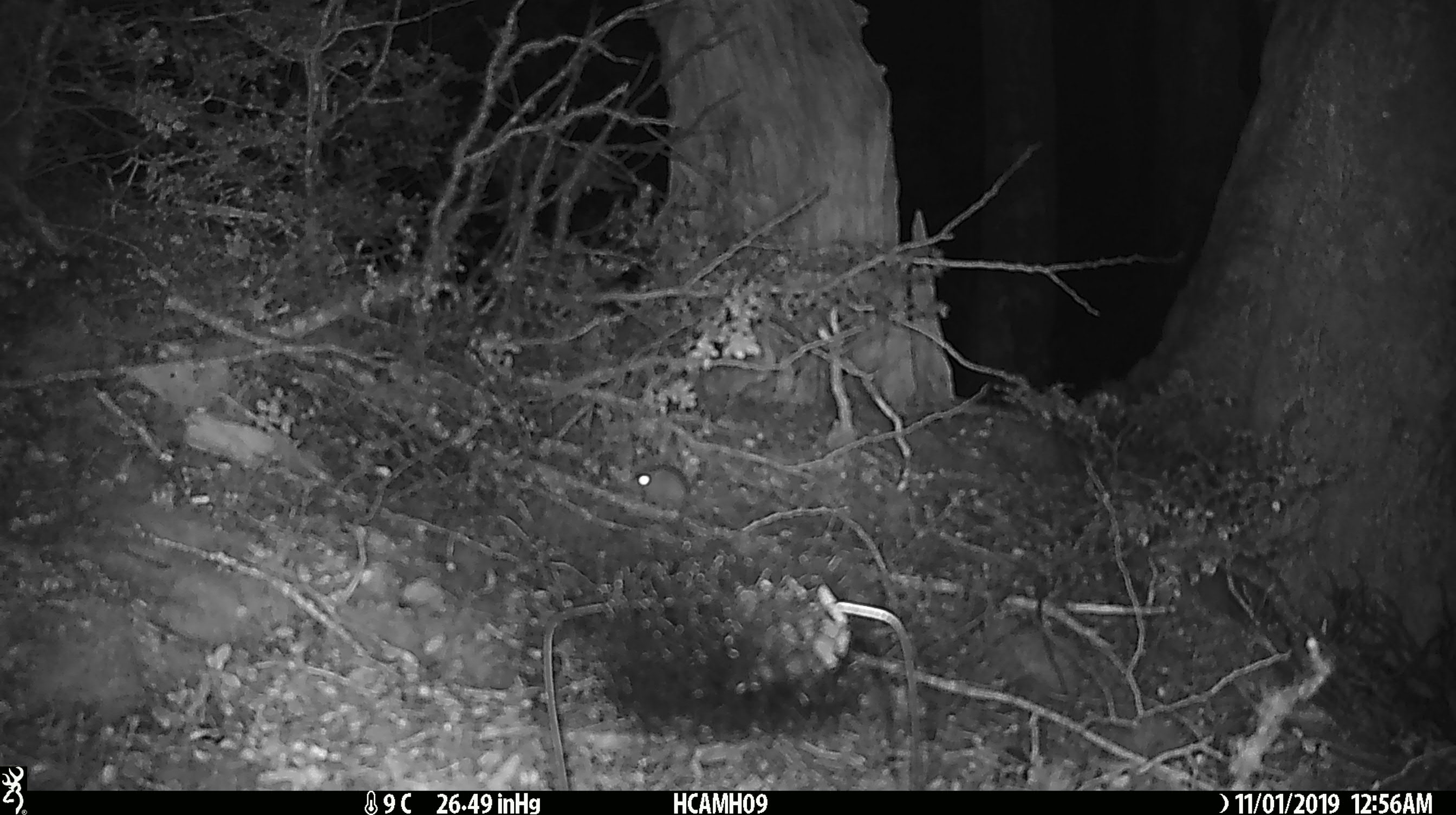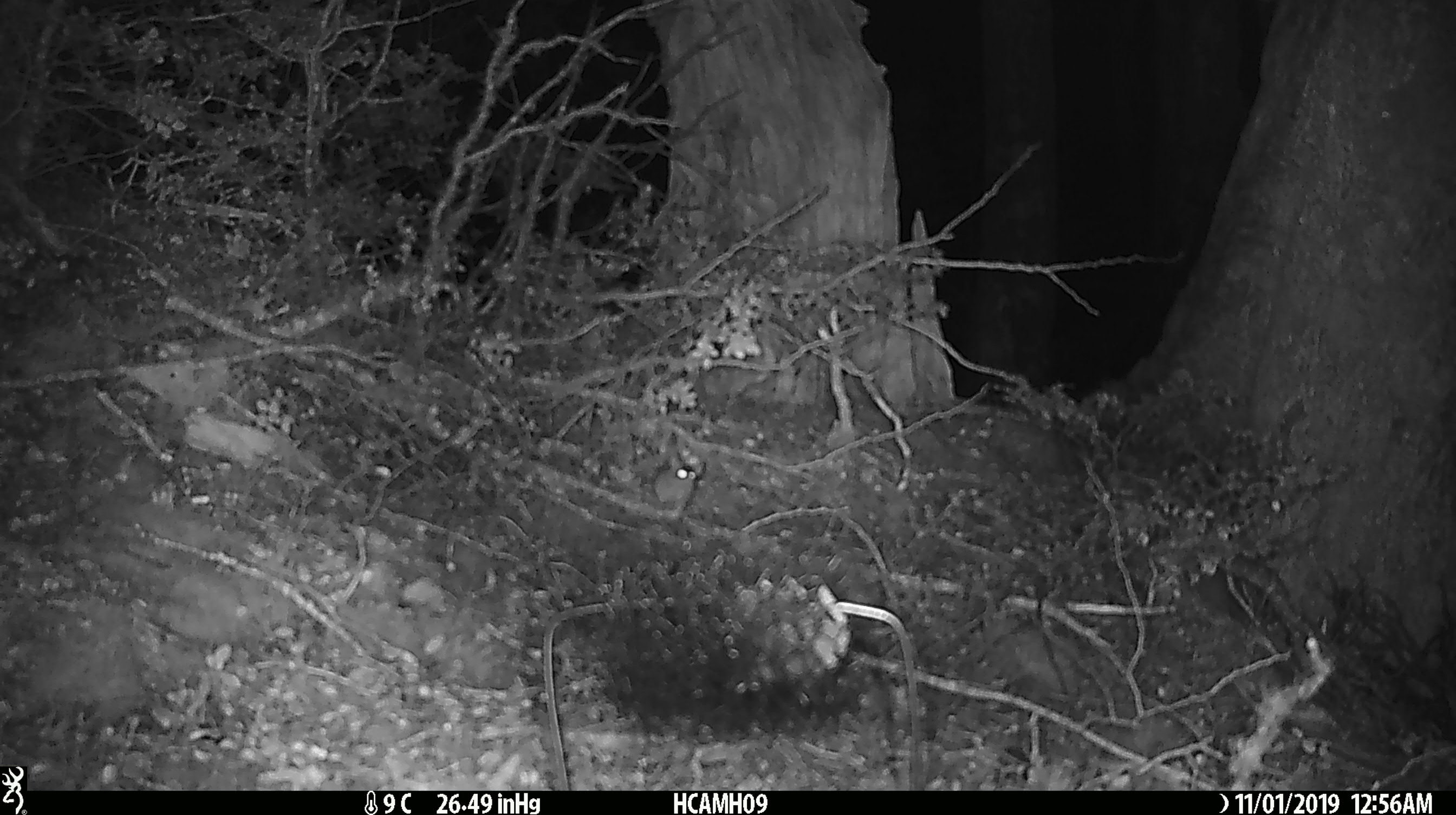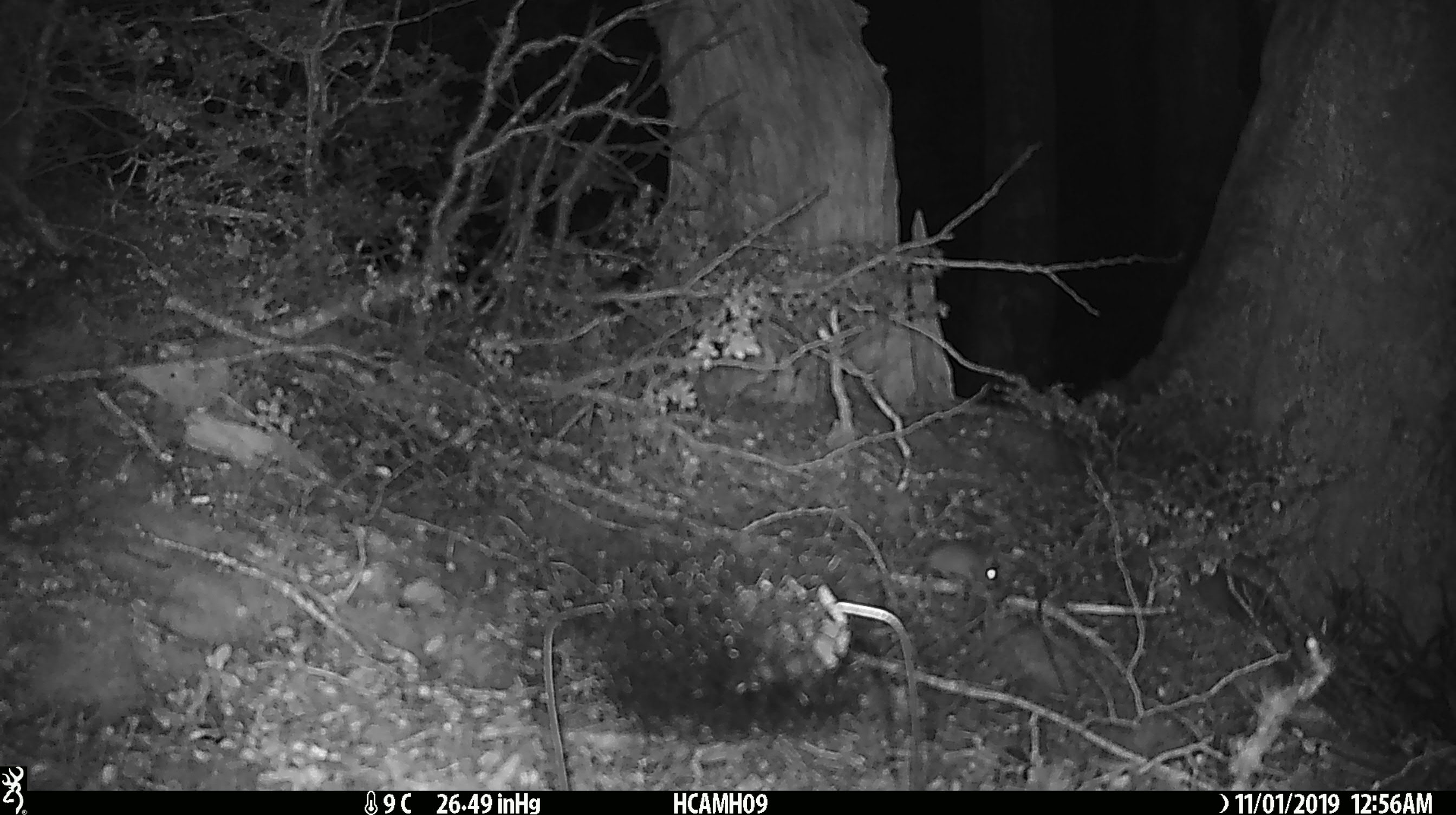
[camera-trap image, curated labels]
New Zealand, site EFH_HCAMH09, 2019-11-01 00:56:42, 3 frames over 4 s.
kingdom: Animalia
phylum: Chordata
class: Mammalia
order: Rodentia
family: Muridae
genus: Mus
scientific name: Mus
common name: mouse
Mouse (Mus).